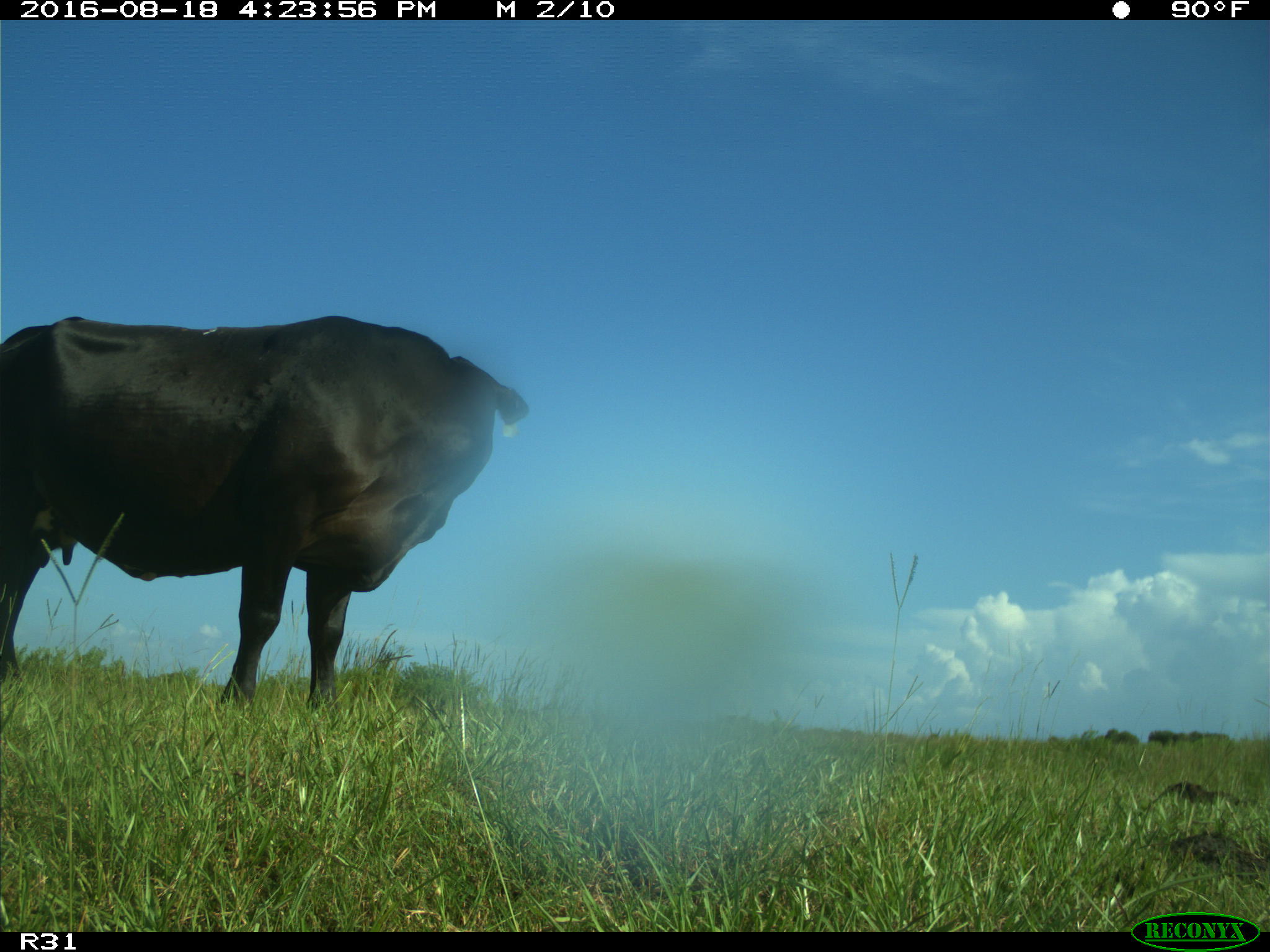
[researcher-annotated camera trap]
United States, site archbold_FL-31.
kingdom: Animalia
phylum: Chordata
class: Mammalia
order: Artiodactyla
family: Bovidae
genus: Bos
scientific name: Bos taurus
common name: domestic cow